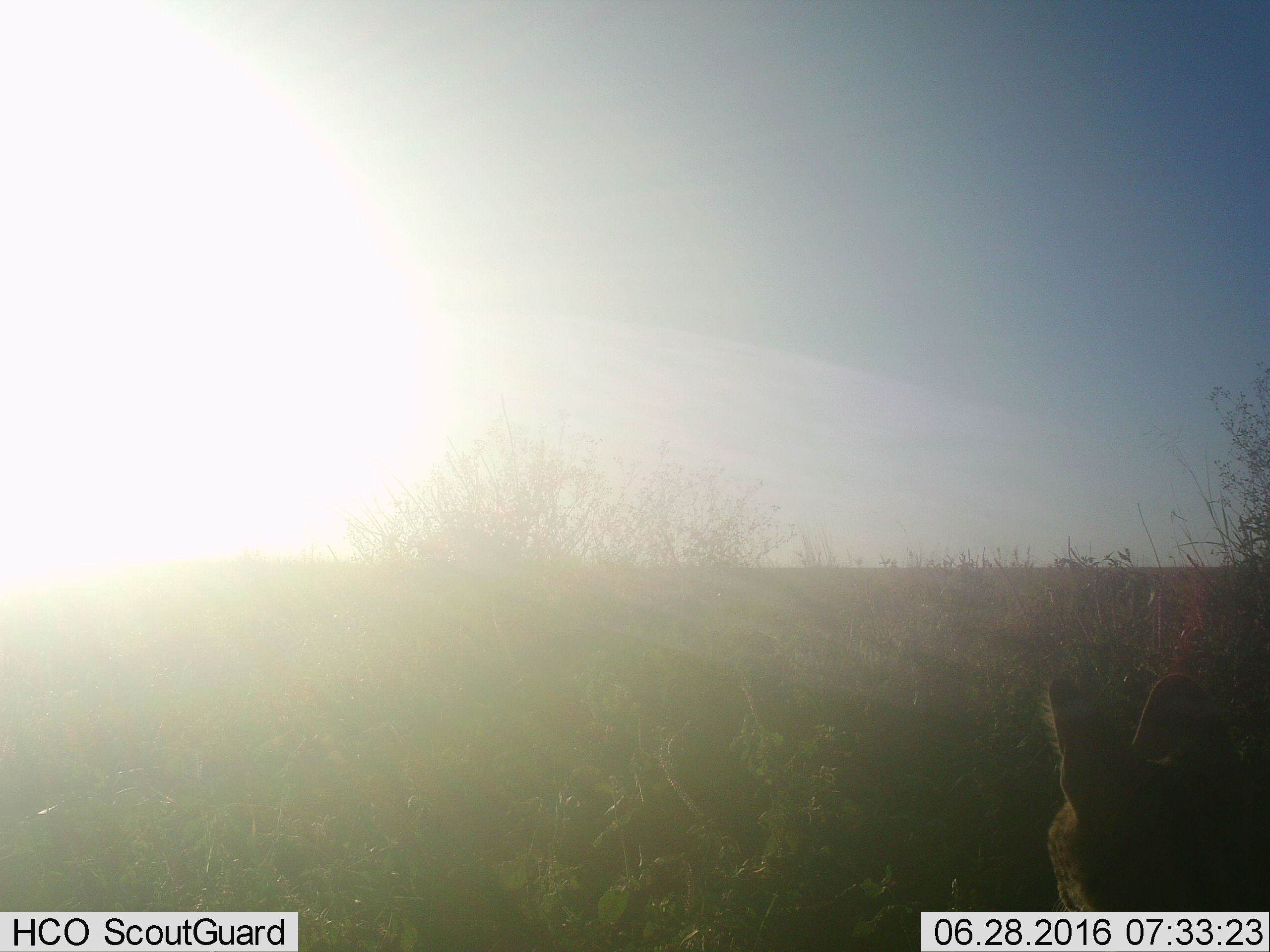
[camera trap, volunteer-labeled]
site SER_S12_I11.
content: unidentified animal